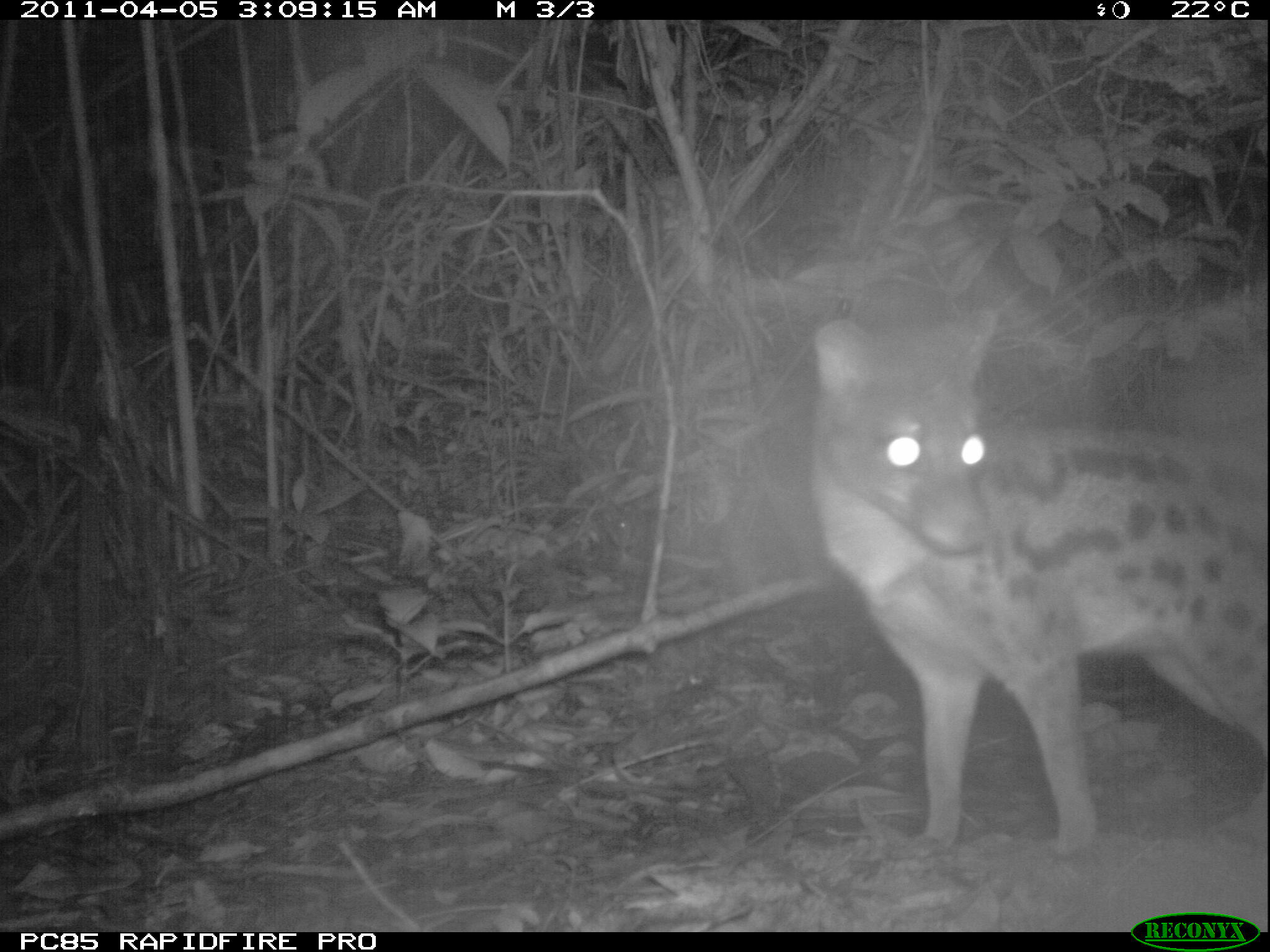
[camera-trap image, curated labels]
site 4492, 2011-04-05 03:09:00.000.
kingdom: Animalia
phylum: Chordata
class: Mammalia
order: Carnivora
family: Eupleridae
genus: Fossa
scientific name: Fossa fossana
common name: fanaloka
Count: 1.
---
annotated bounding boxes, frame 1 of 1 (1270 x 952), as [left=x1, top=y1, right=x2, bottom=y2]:
fossa fossana: [left=811, top=303, right=1266, bottom=855]